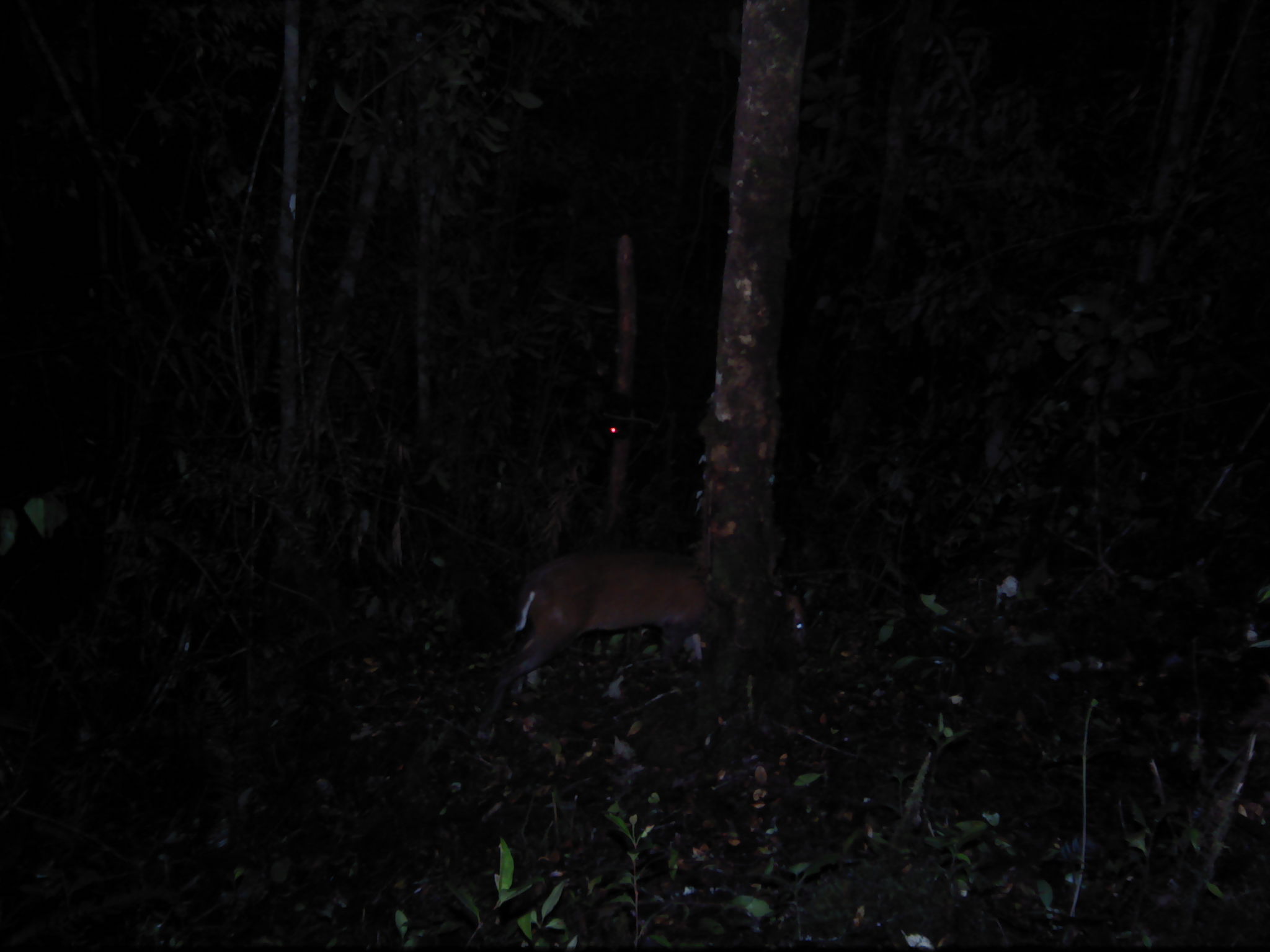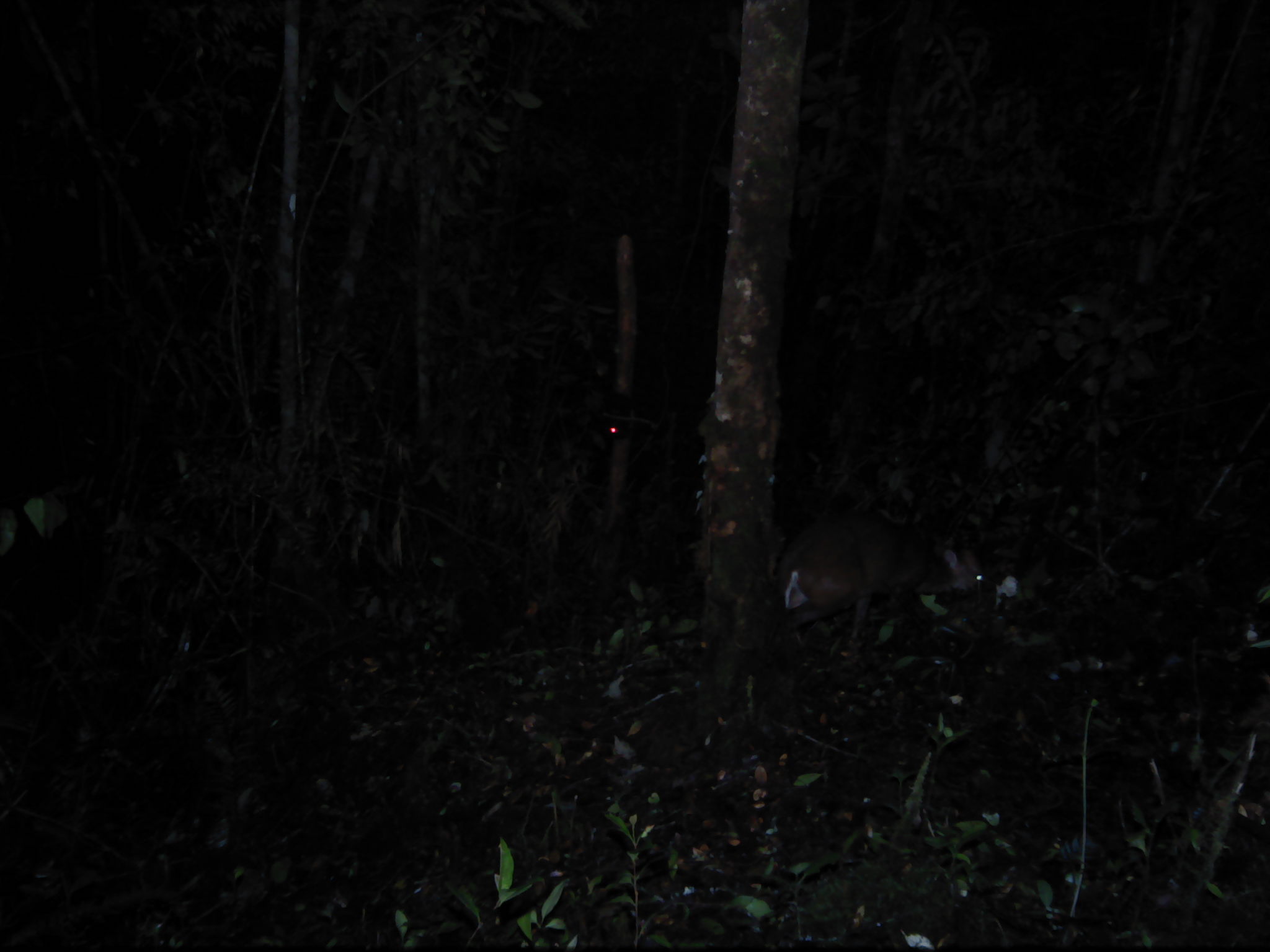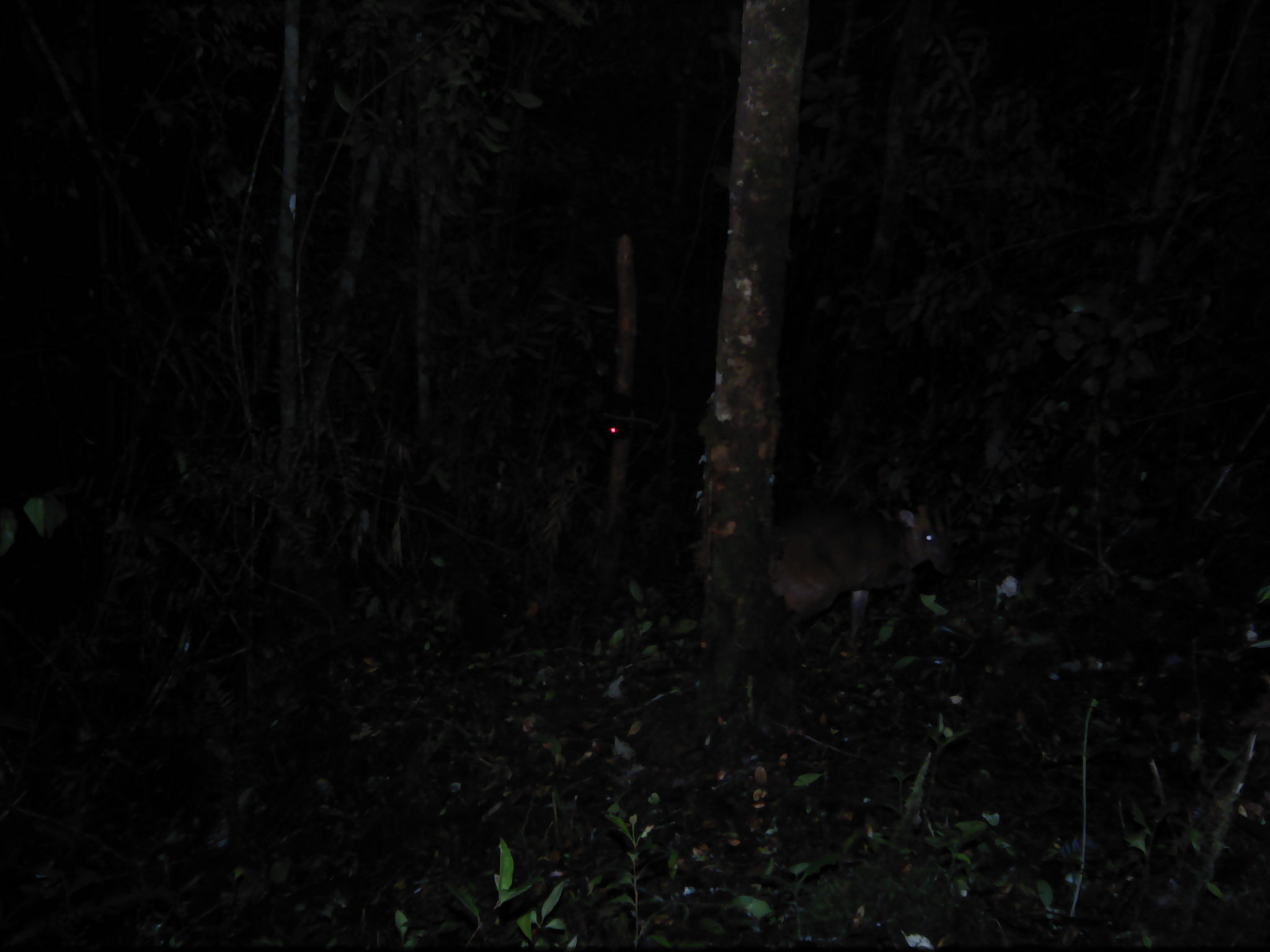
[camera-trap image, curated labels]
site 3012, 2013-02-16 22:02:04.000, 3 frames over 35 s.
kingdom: Animalia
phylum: Chordata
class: Mammalia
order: Artiodactyla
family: Cervidae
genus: Muntiacus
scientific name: Muntiacus muntjak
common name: southern red muntjac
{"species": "Muntiacus muntjak (southern red muntjac)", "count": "1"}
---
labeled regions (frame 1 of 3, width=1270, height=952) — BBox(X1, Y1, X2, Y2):
muntiacus muntjak: BBox(484, 549, 810, 724)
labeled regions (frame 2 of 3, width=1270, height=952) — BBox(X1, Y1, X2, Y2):
muntiacus muntjak: BBox(773, 506, 992, 637)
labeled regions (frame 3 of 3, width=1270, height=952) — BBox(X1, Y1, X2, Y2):
muntiacus muntjak: BBox(757, 498, 956, 643)